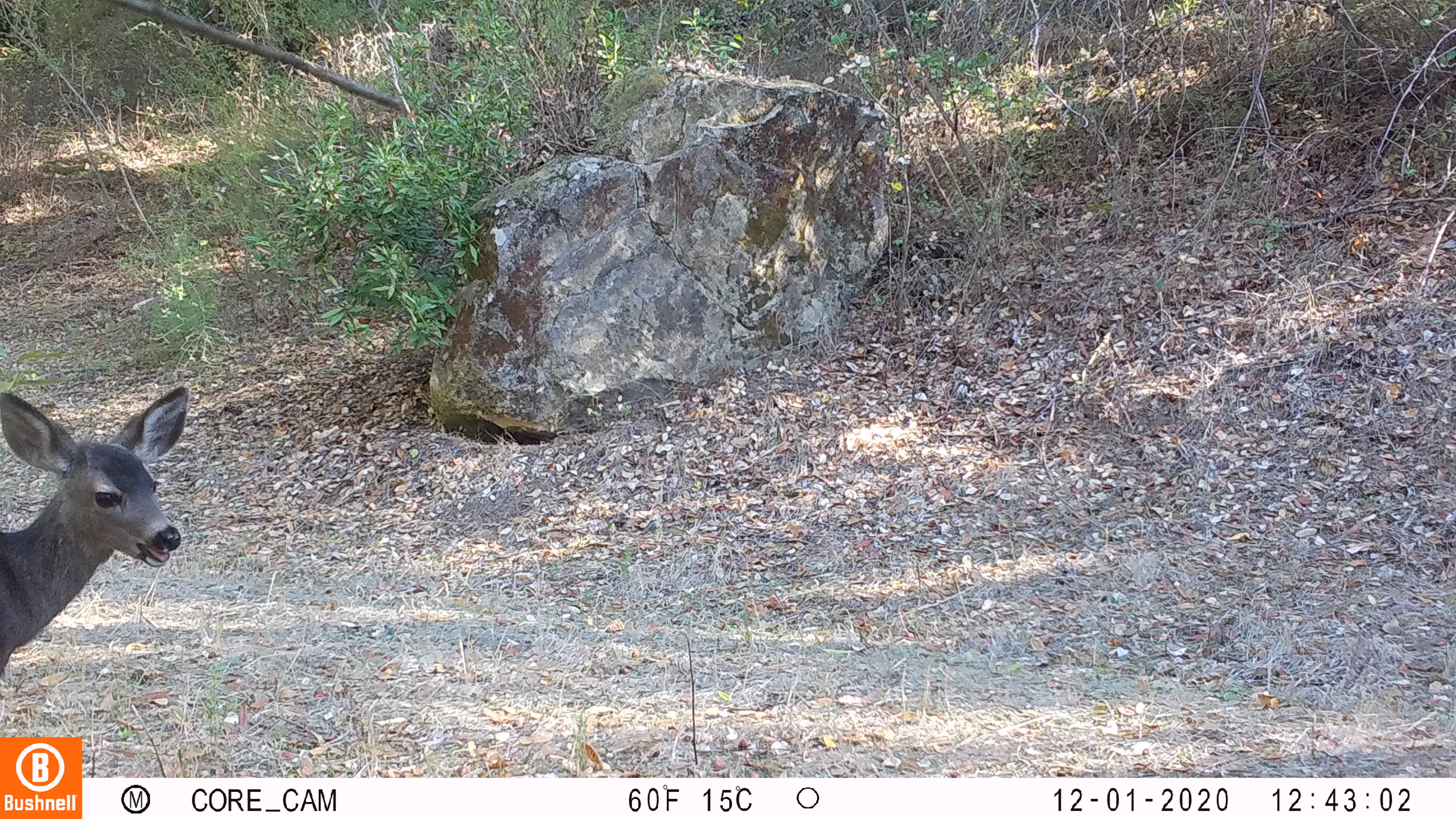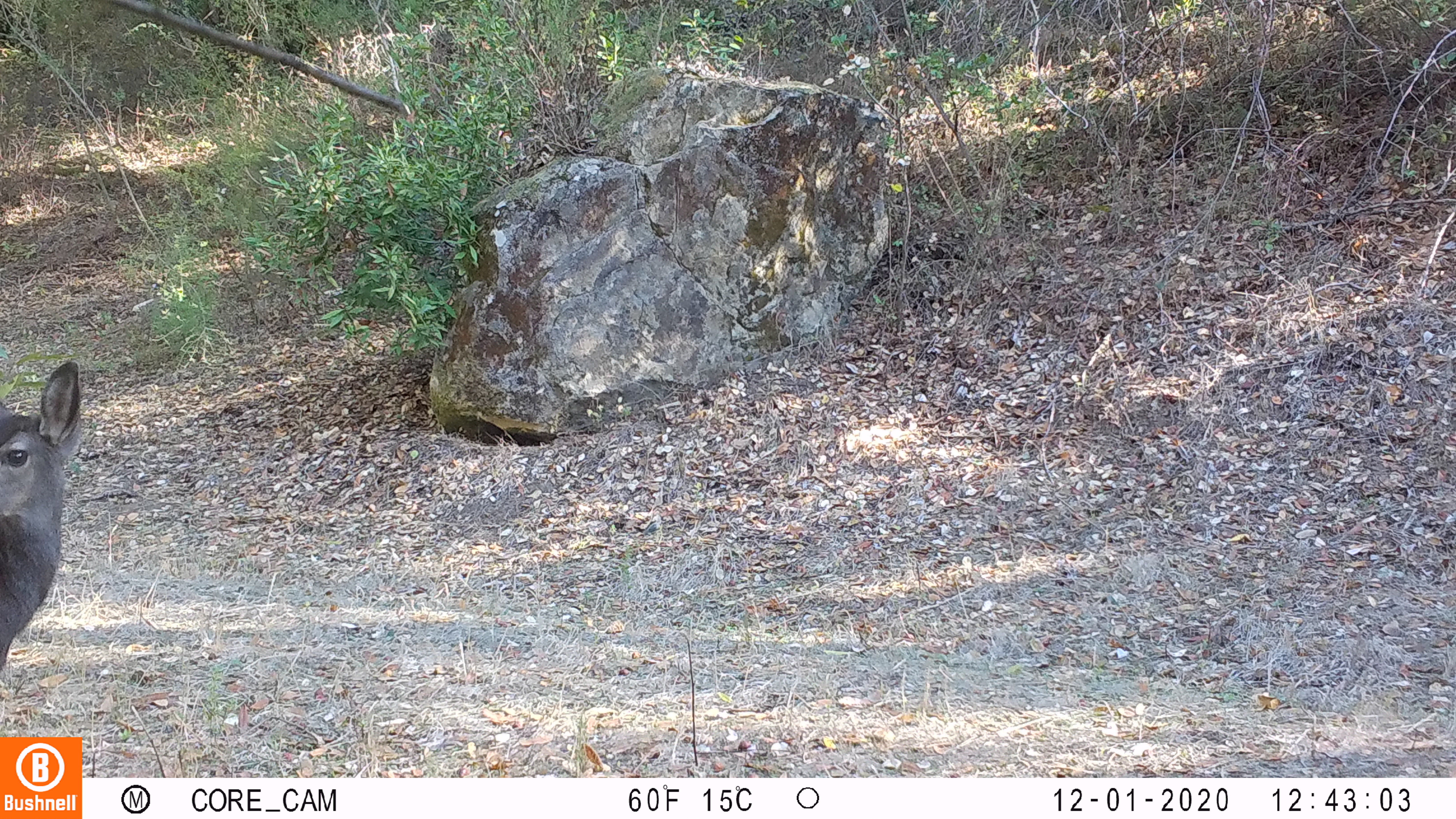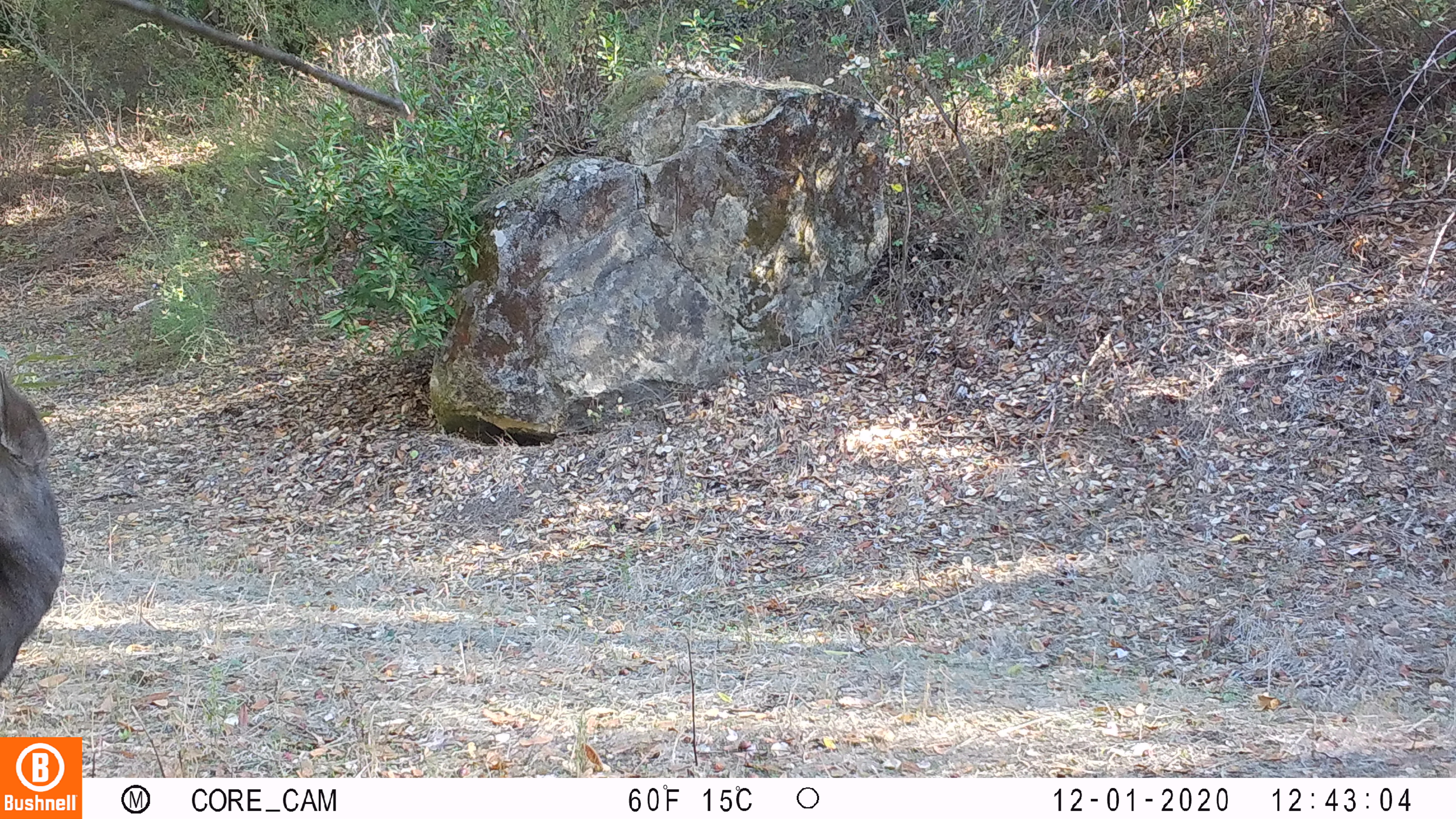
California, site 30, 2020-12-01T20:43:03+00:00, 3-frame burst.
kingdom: Animalia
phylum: Chordata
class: Mammalia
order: Artiodactyla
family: Cervidae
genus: Odocoileus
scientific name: Odocoileus hemionus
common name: mule deer